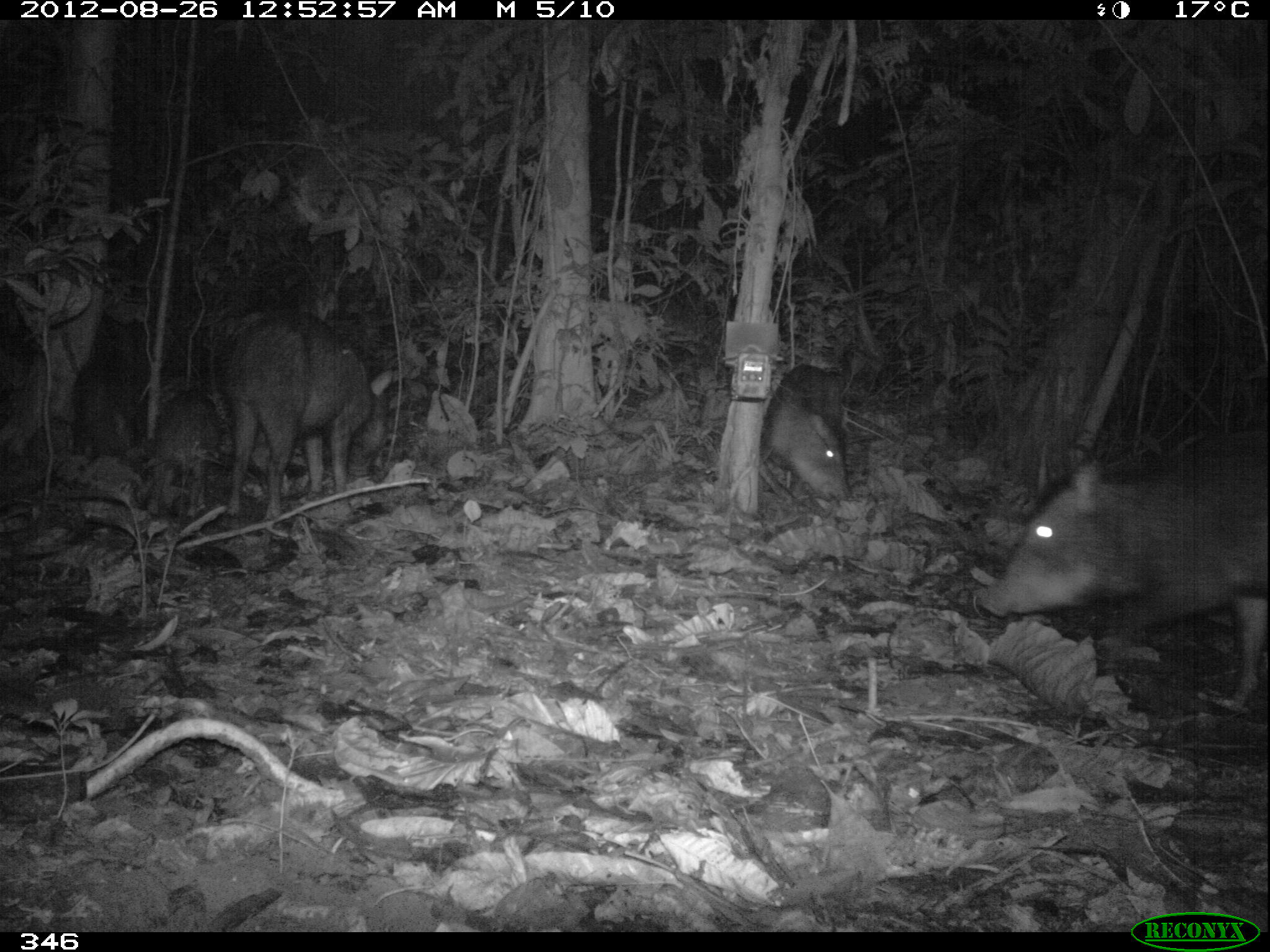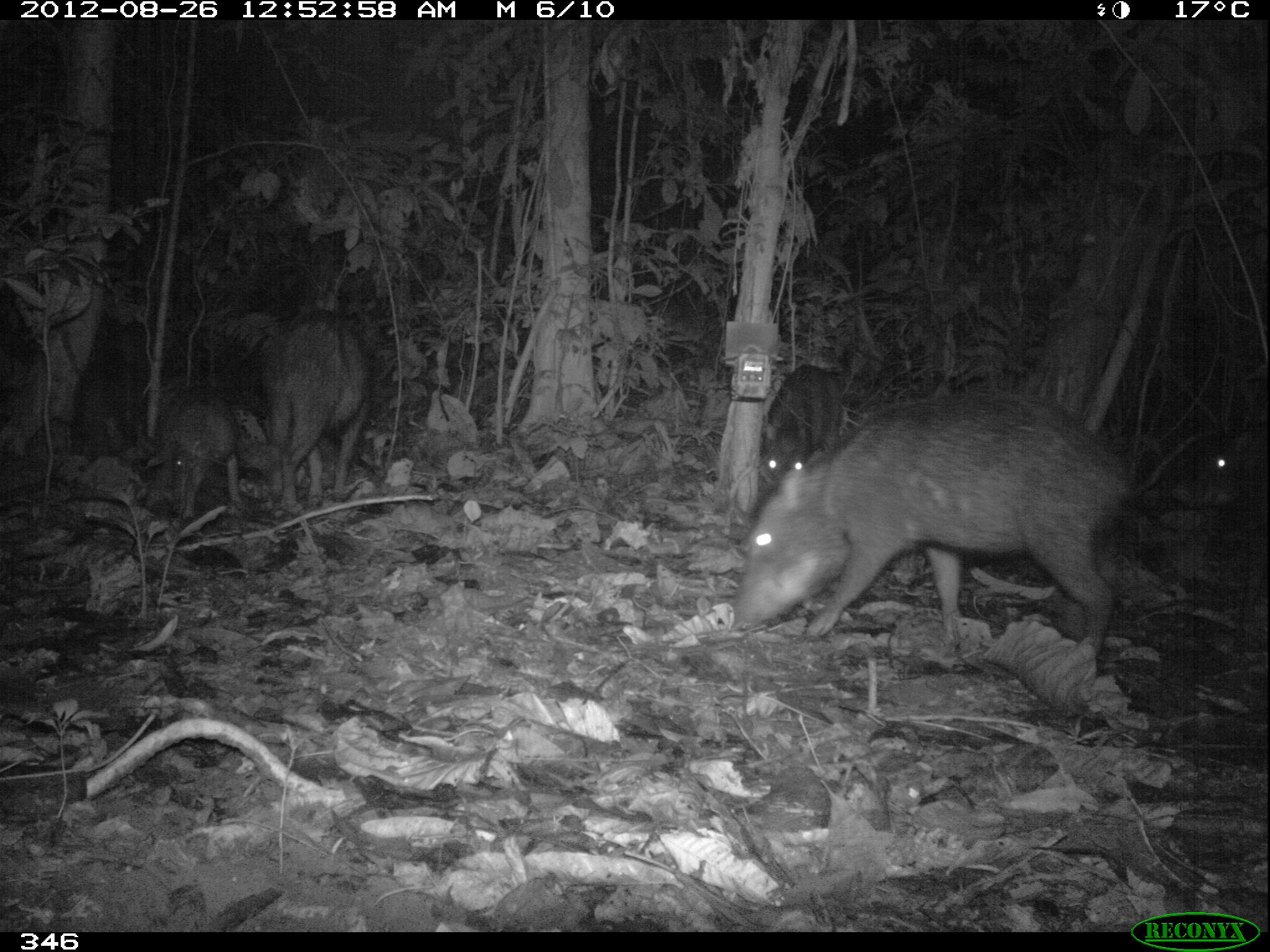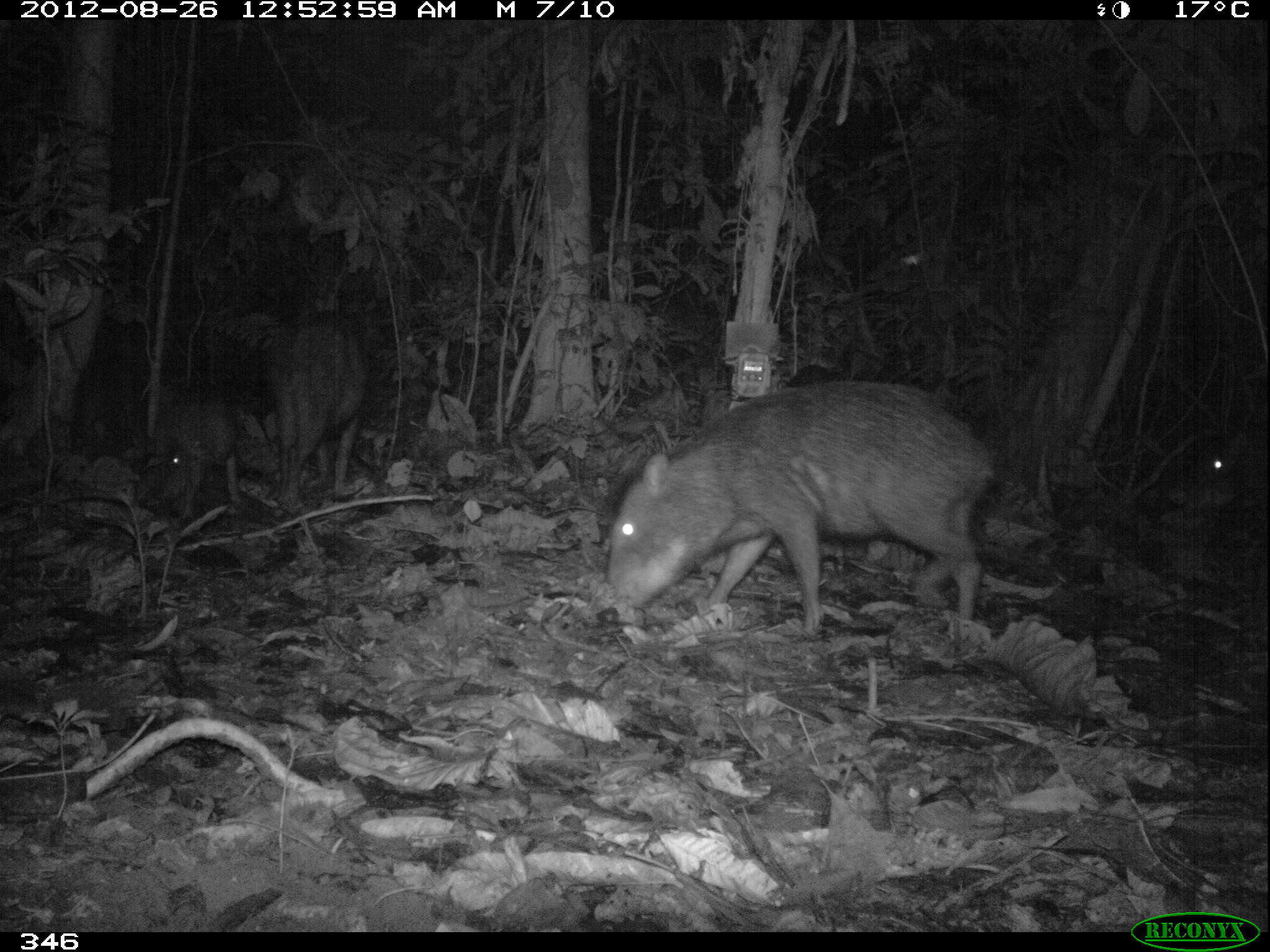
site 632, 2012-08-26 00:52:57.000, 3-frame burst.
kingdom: Animalia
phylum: Chordata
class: Mammalia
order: Artiodactyla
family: Tayassuidae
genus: Tayassu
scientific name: Tayassu pecari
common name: white-lipped peccary